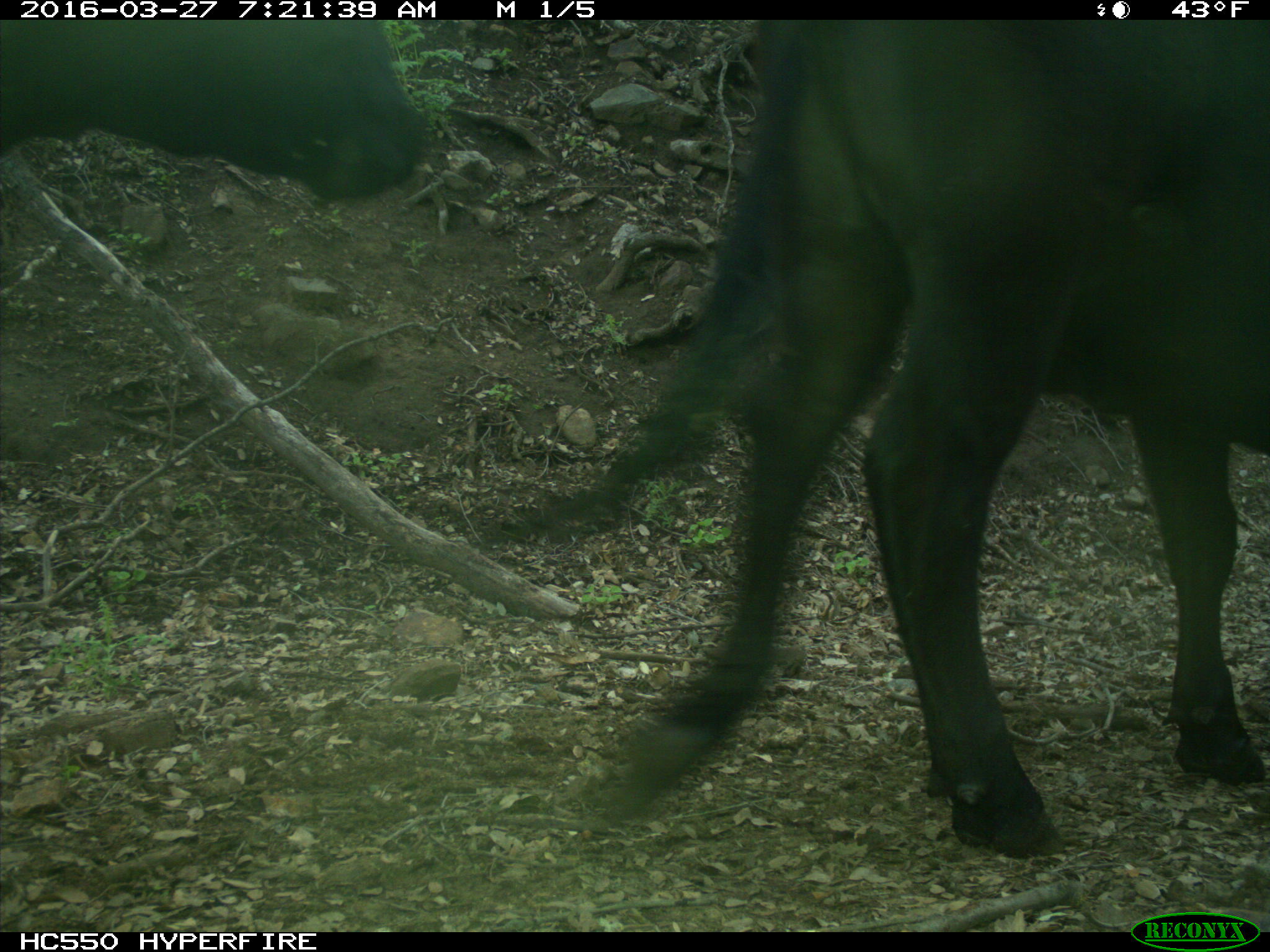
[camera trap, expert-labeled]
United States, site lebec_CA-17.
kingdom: Animalia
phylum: Chordata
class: Mammalia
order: Artiodactyla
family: Bovidae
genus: Bos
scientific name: Bos taurus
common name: domestic cow